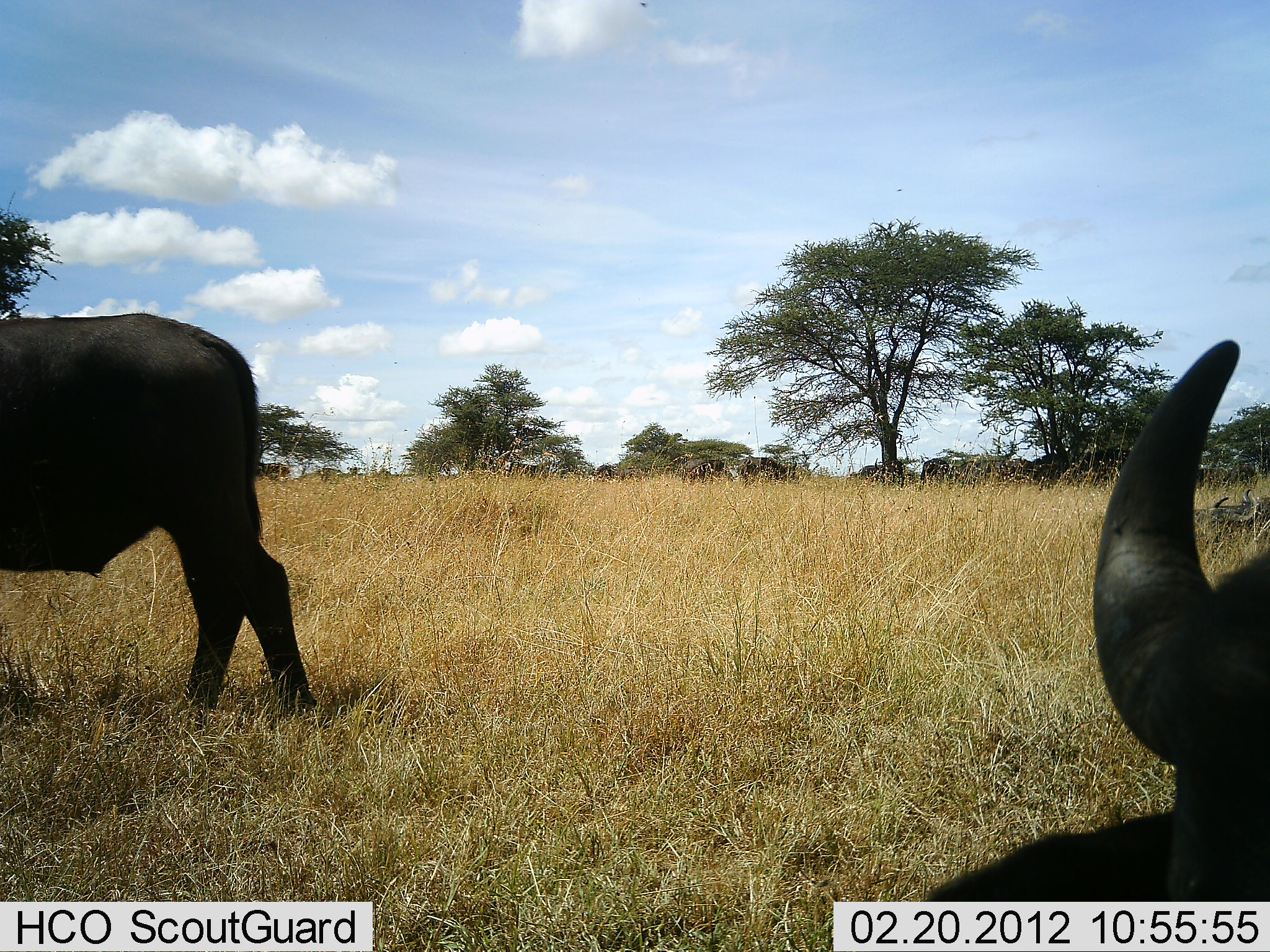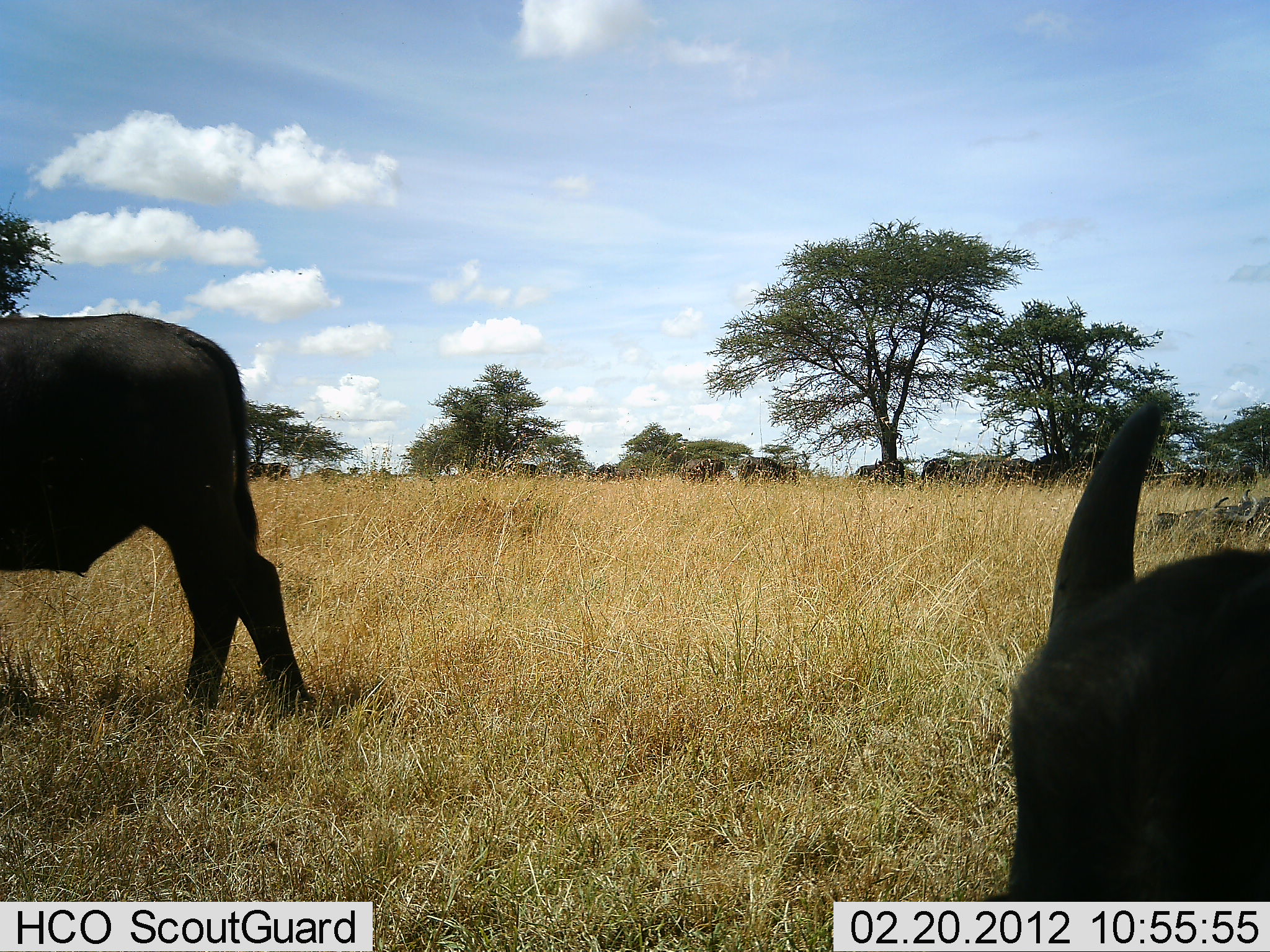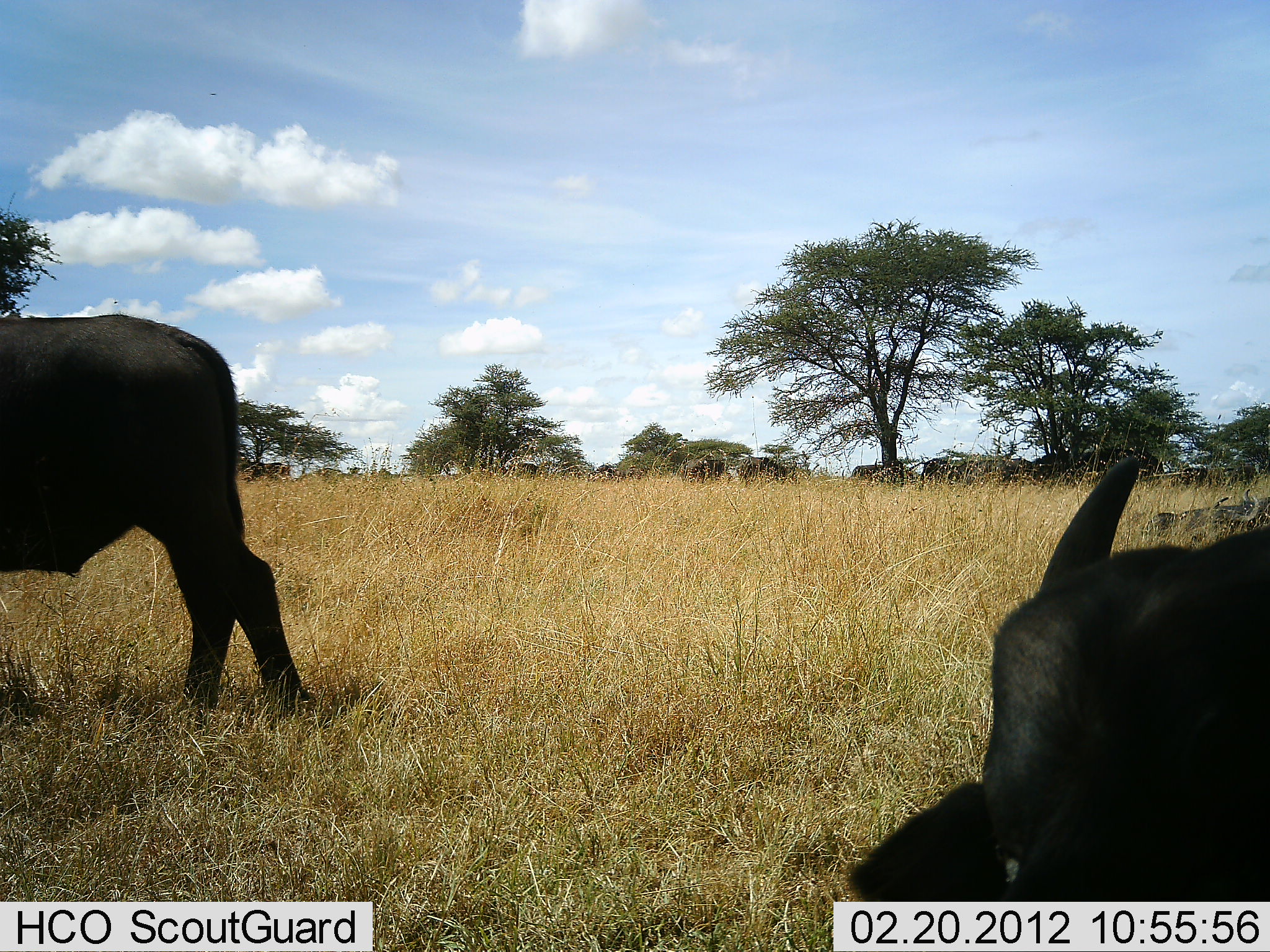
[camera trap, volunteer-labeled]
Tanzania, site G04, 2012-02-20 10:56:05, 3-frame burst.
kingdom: Animalia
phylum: Chordata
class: Mammalia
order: Artiodactyla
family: Bovidae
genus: Syncerus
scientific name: Syncerus caffer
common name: cape buffalo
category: buffalo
Buffalo (cape buffalo) (Syncerus caffer), count 2. Behavior (volunteer vote fractions): standing 89%, resting 61%, moving 17%, interacting 0%. Young present (vote fraction): 0%. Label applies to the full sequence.